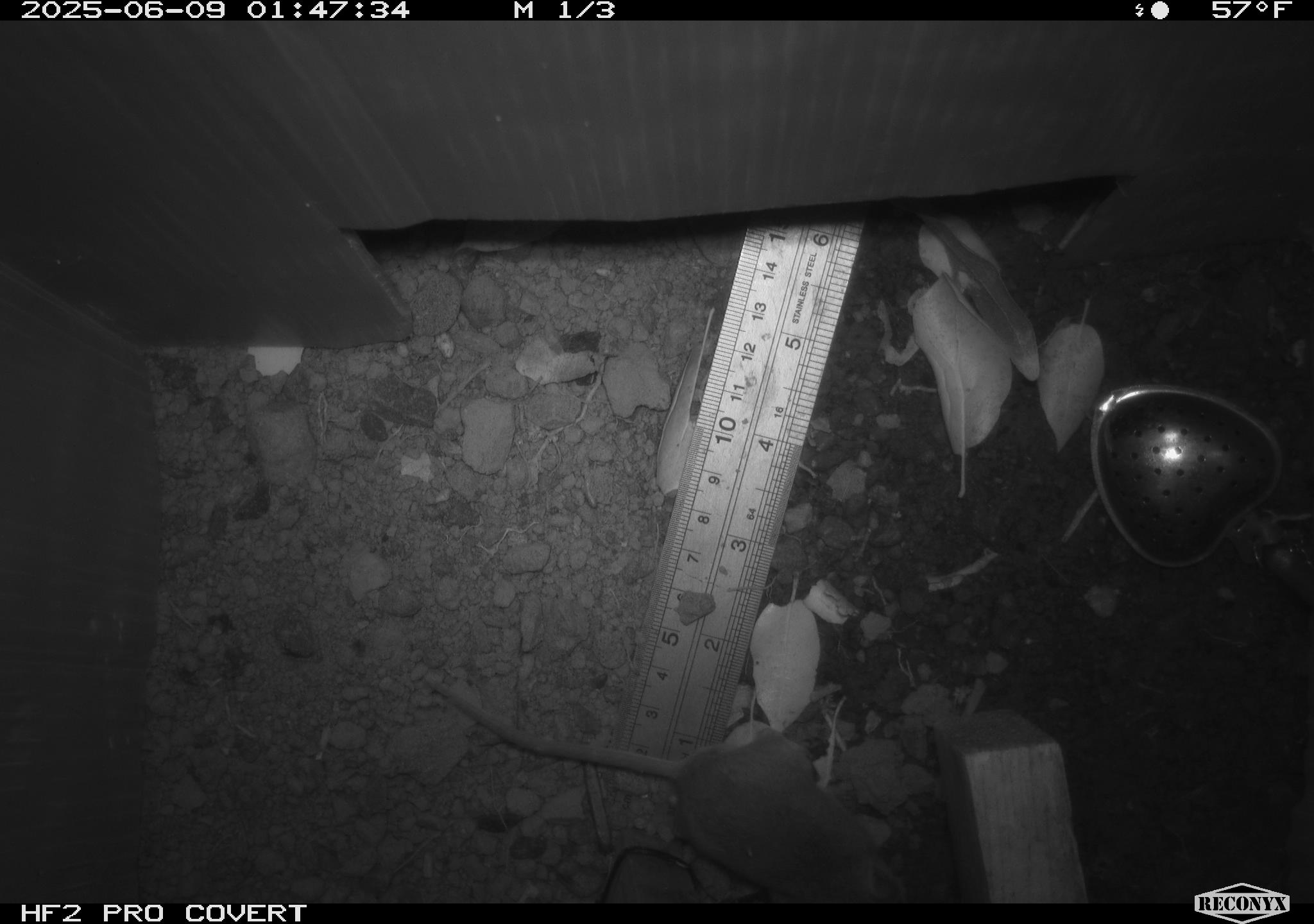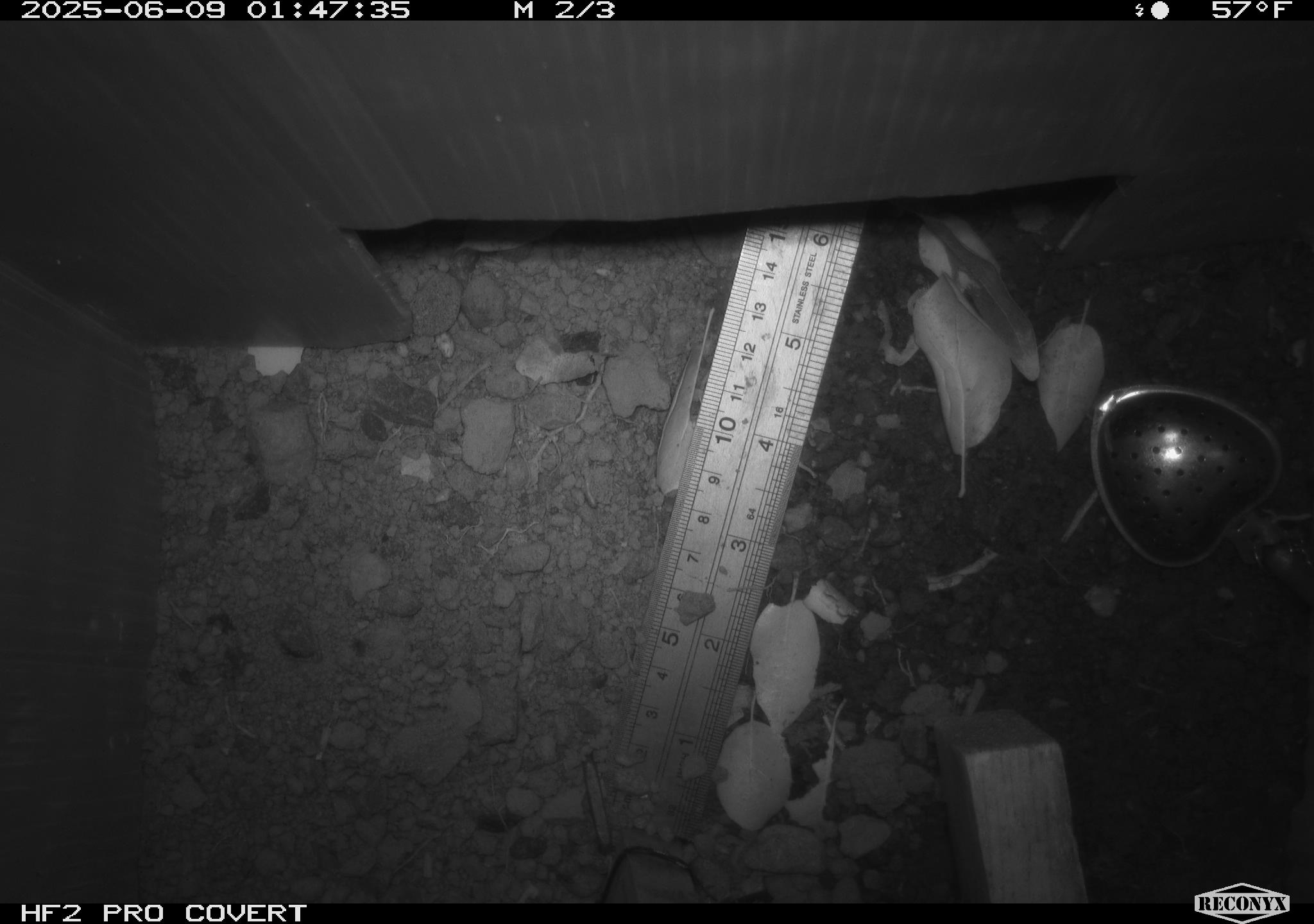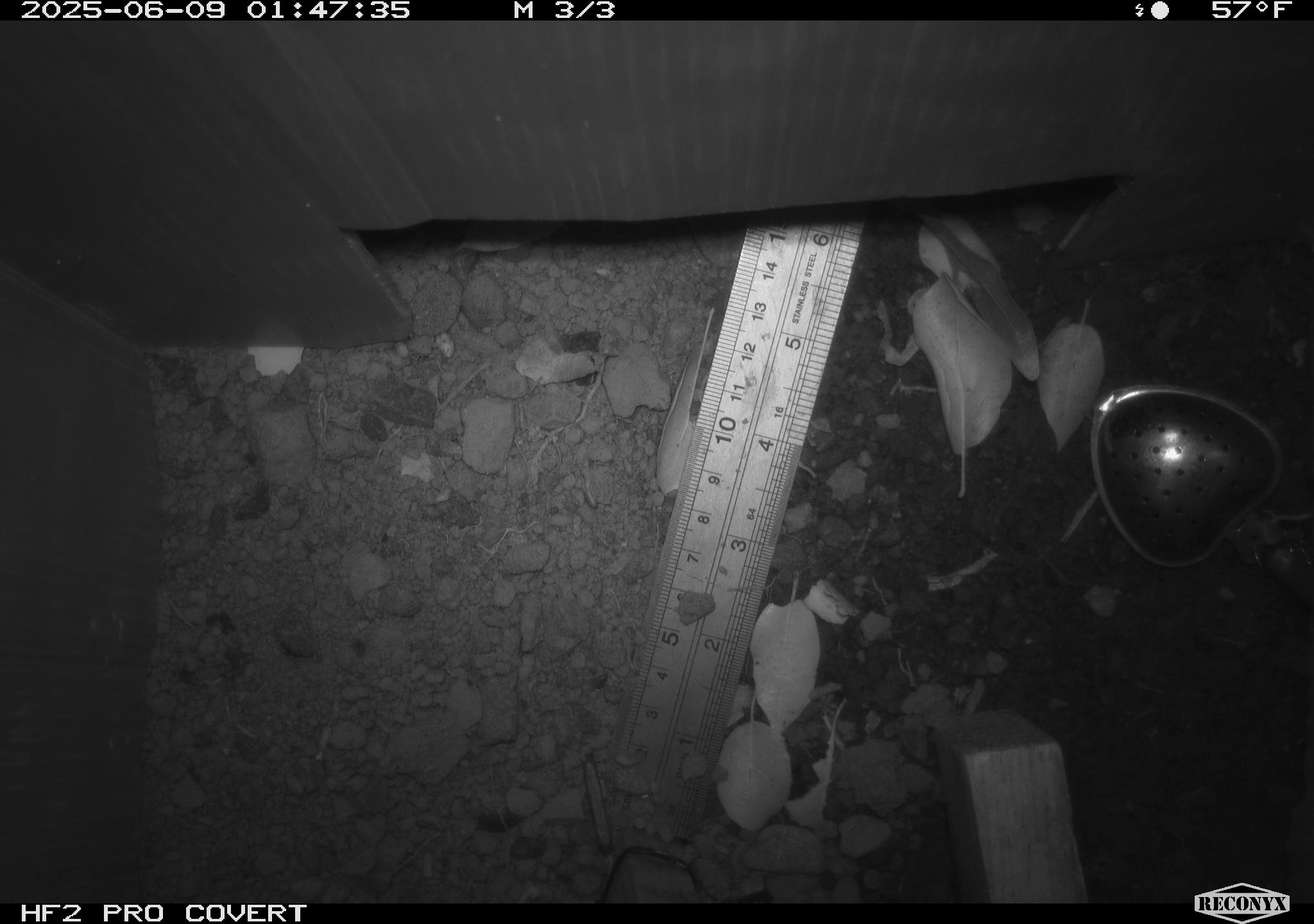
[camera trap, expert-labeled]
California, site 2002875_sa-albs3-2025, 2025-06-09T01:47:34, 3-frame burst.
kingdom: Animalia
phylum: Chordata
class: Mammalia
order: Rodentia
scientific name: Rodentia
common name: mouse species